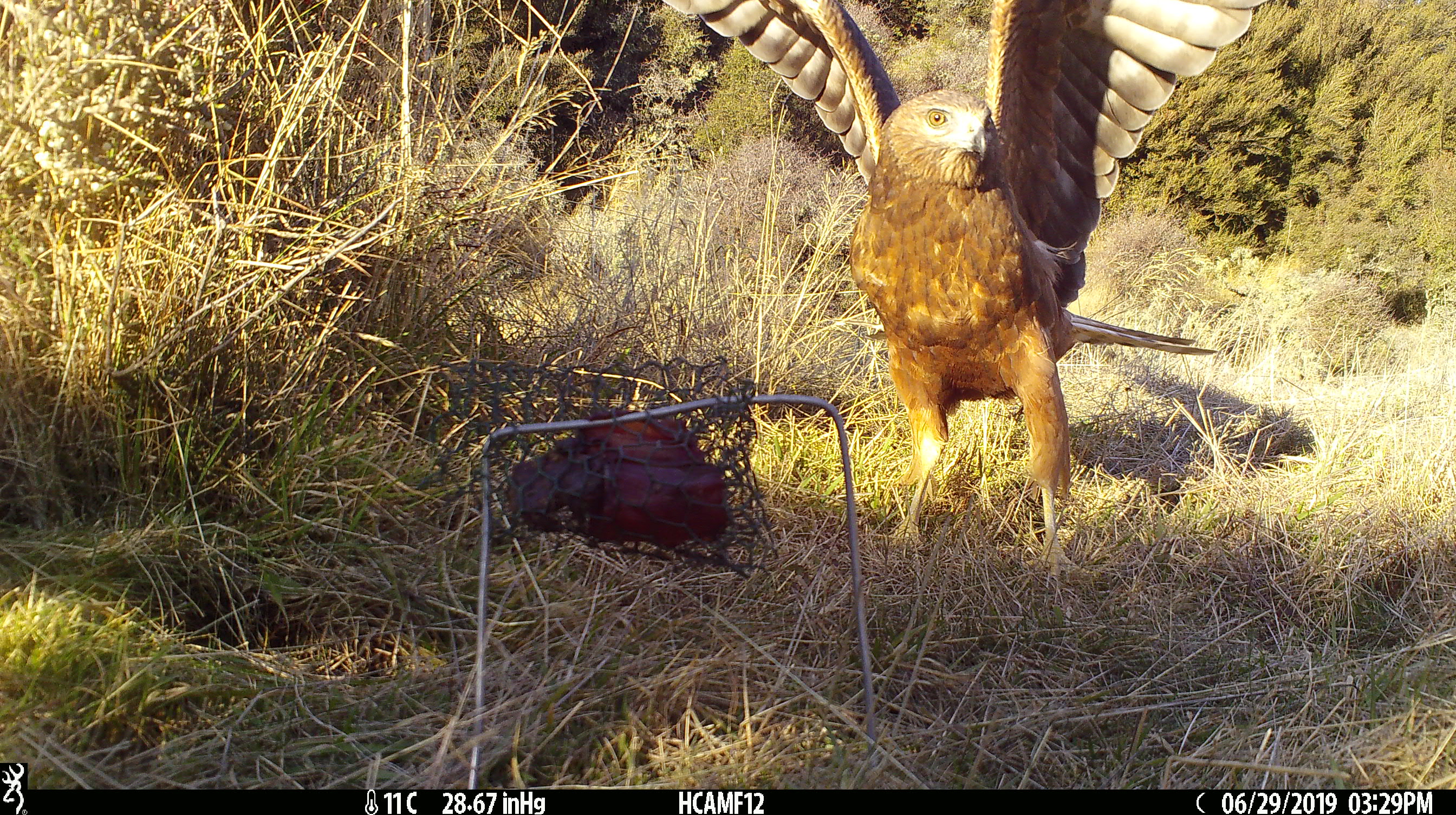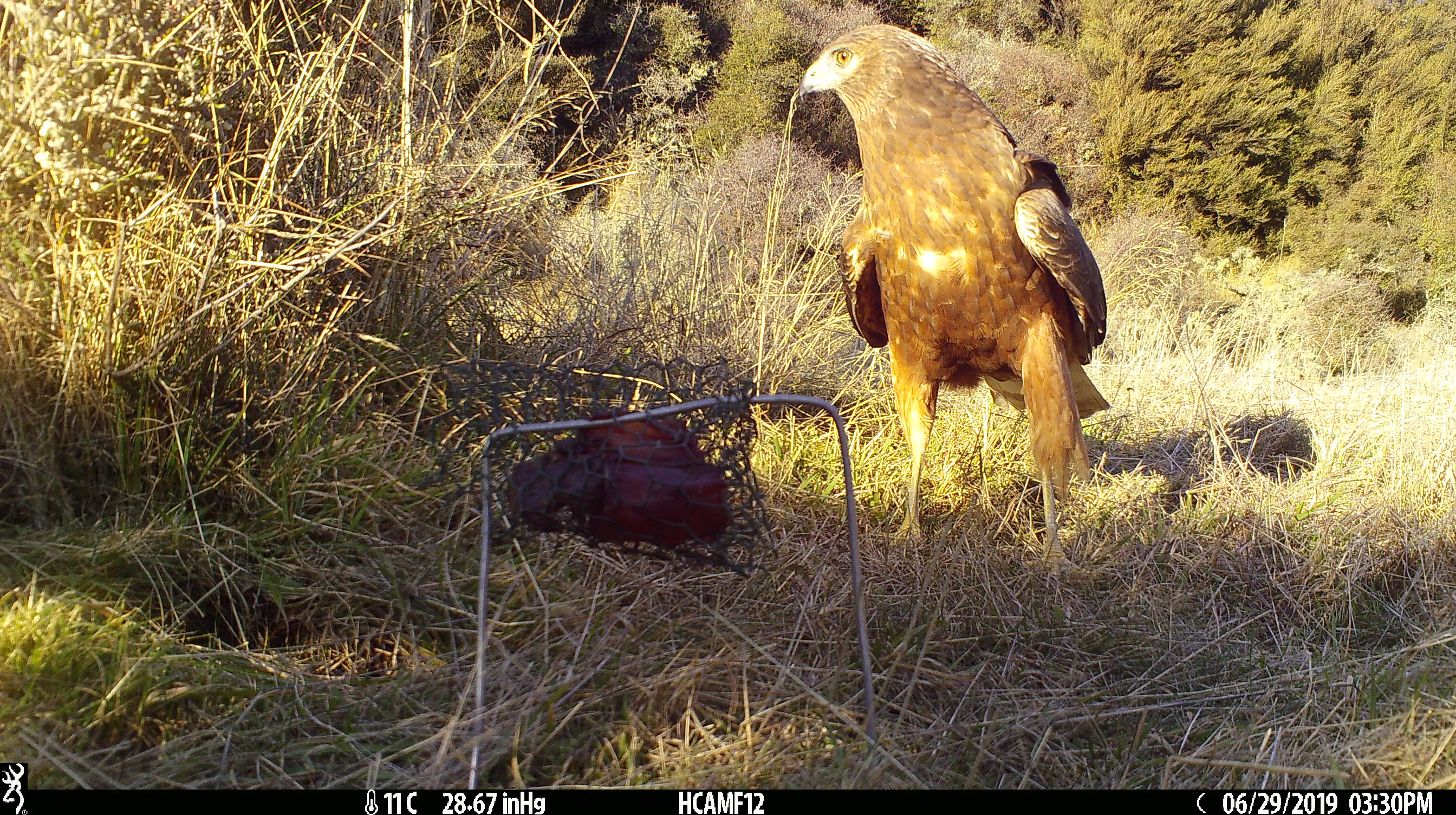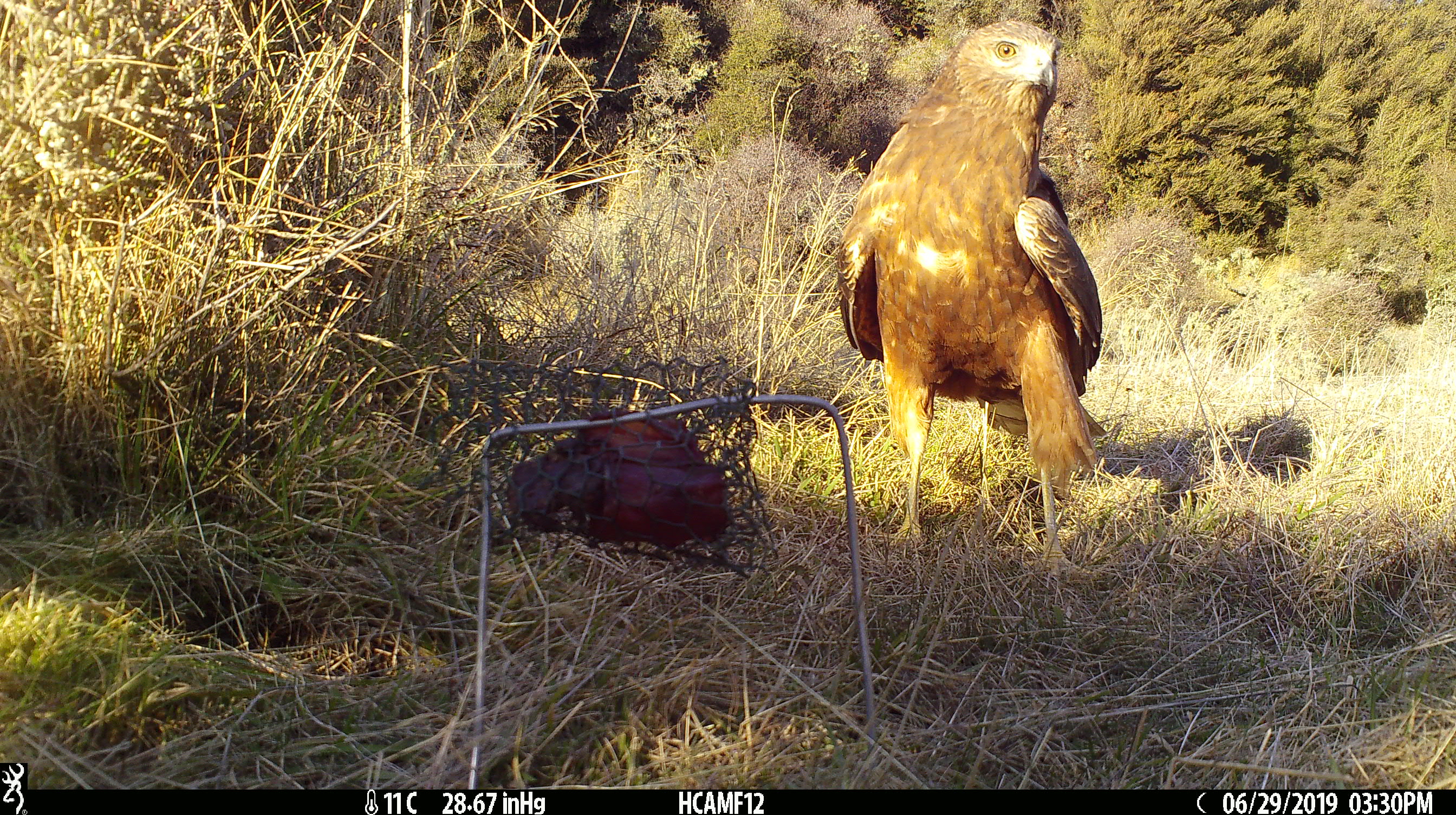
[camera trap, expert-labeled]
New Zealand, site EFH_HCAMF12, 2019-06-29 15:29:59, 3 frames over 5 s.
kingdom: Animalia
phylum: Chordata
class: Aves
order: Accipitriformes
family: Accipitridae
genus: Circus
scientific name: Circus approximans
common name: swamp harrier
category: harrier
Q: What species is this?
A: Harrier (swamp harrier) (Circus approximans).